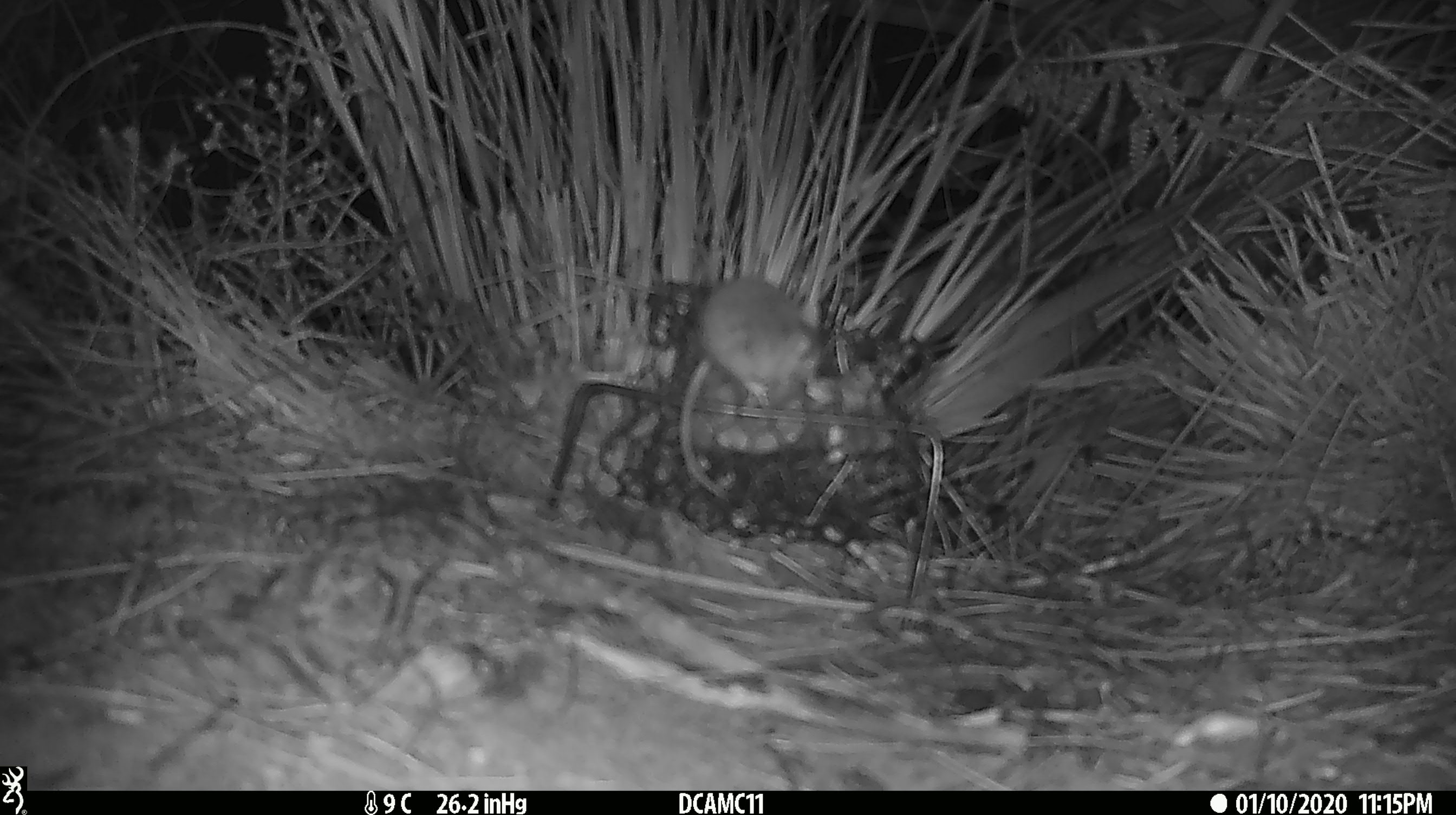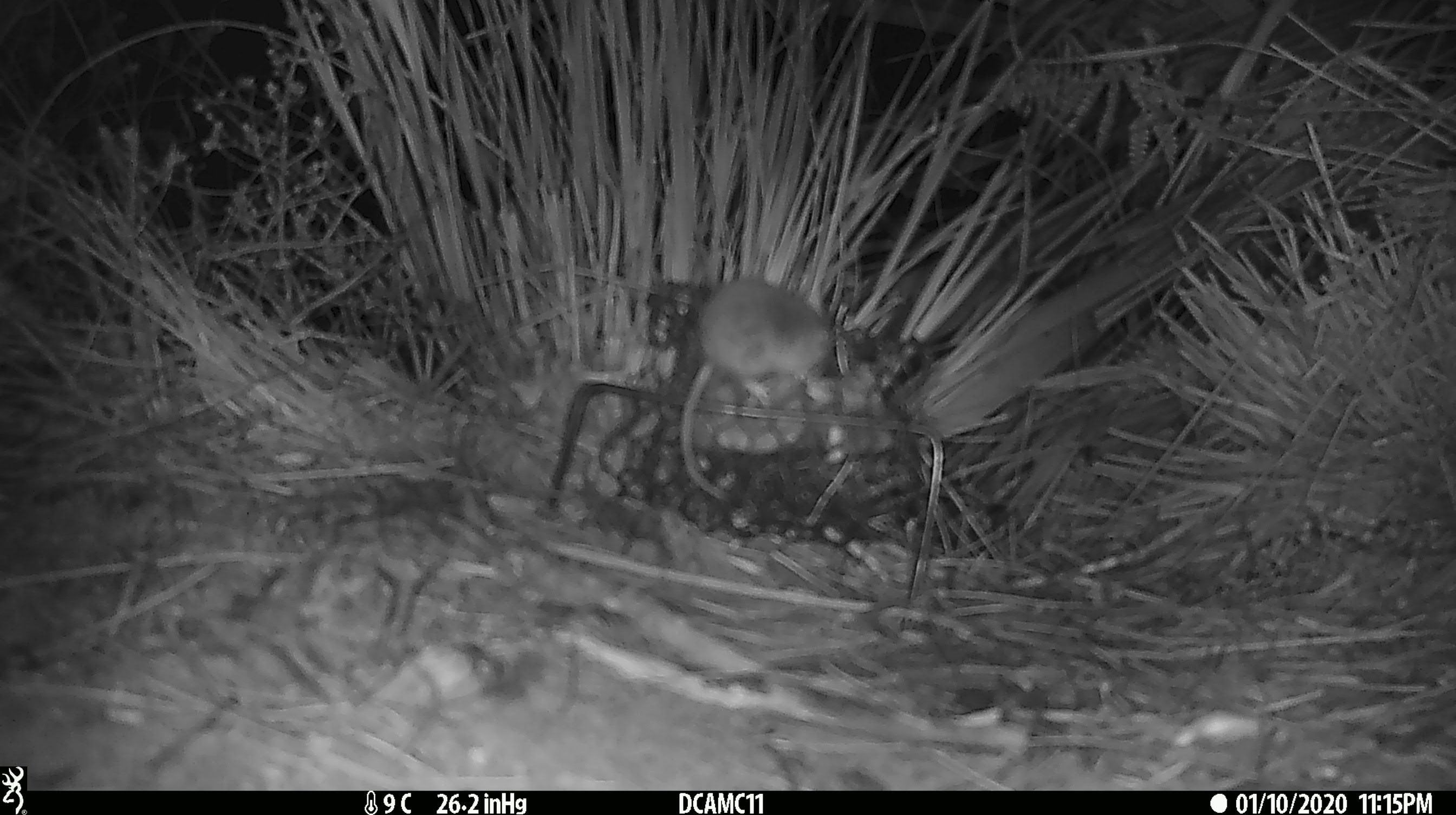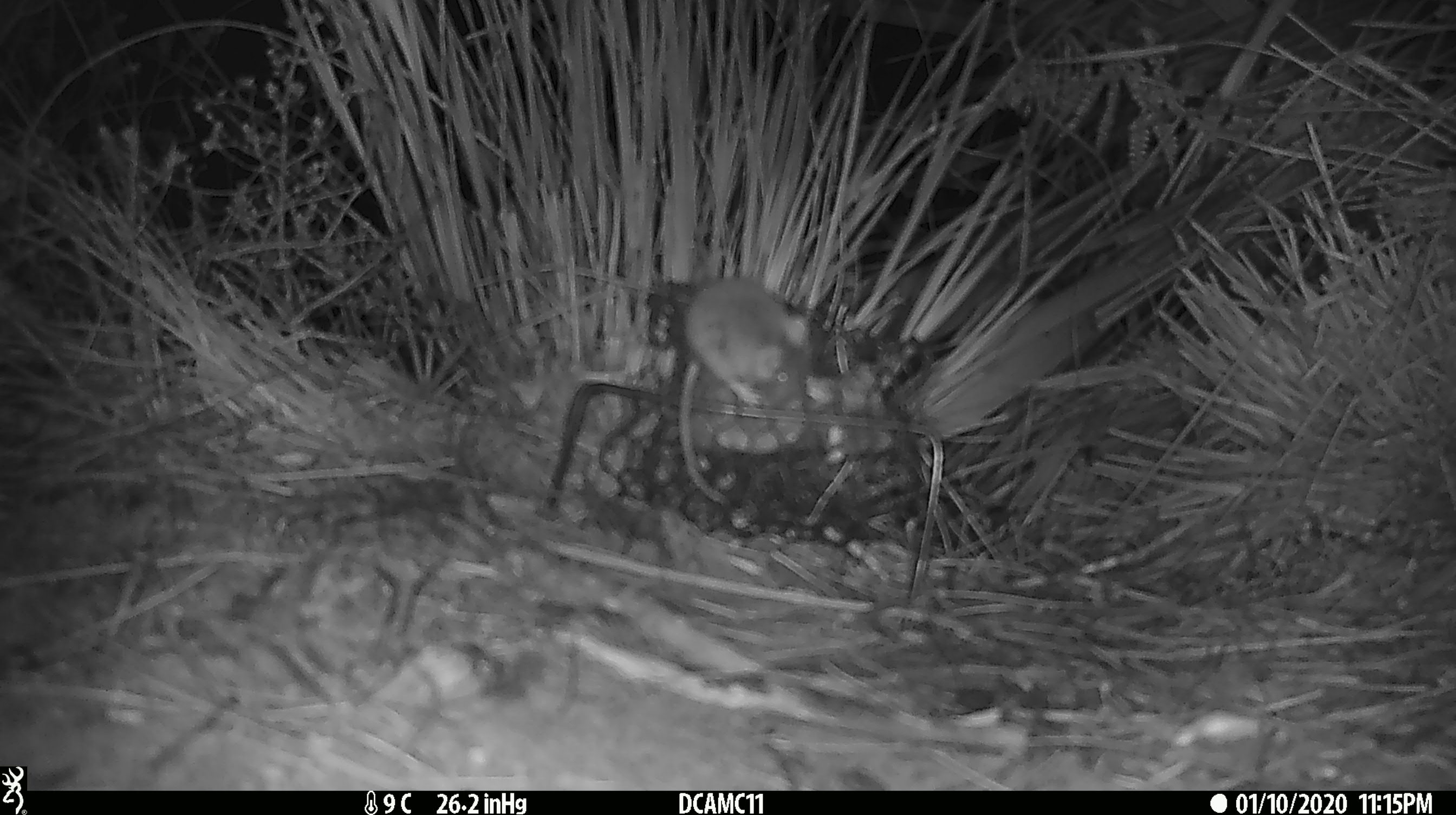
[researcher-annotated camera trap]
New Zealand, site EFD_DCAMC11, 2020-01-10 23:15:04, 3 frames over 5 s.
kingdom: Animalia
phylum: Chordata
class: Mammalia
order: Rodentia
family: Muridae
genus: Mus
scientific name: Mus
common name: mouse